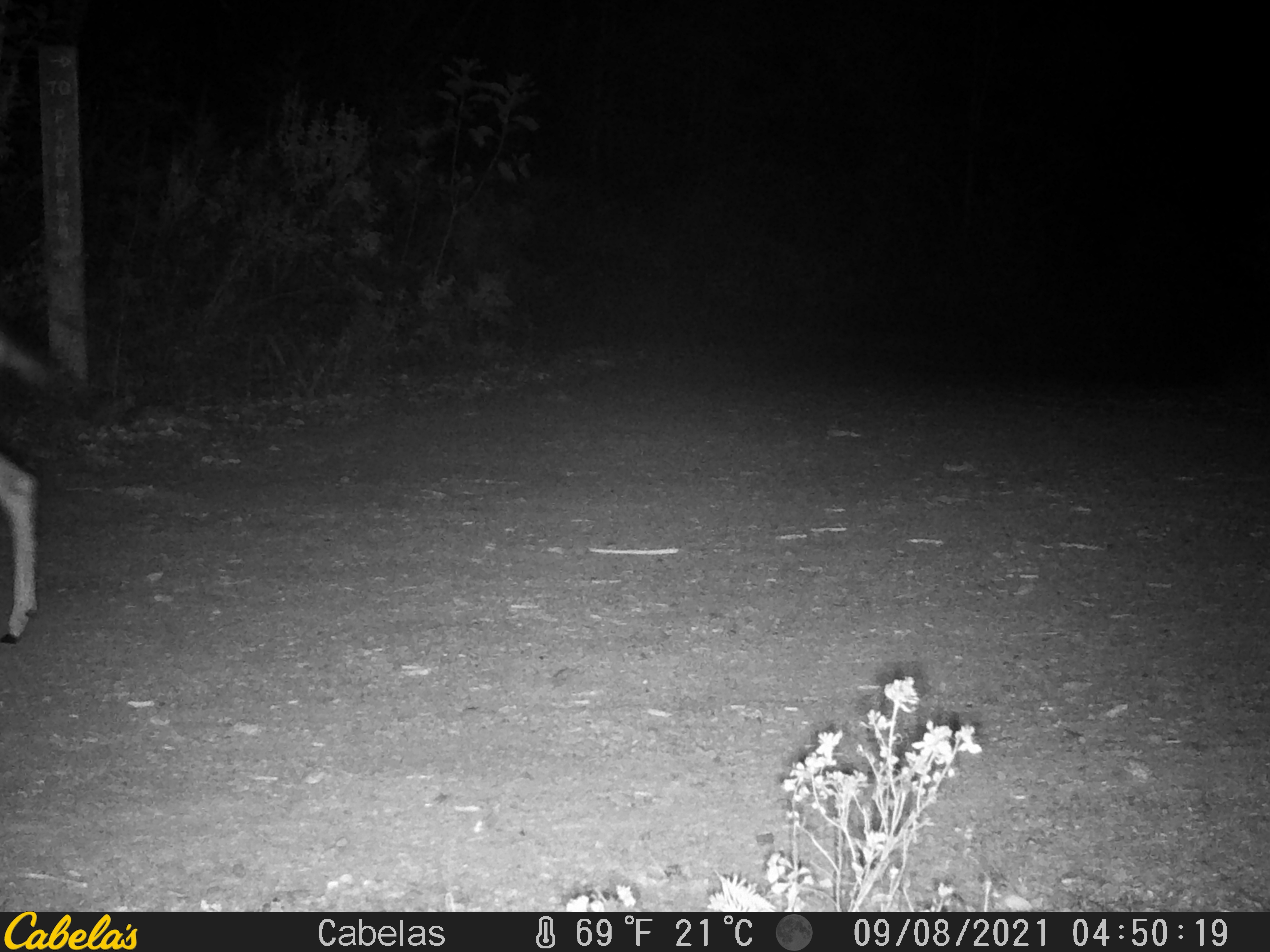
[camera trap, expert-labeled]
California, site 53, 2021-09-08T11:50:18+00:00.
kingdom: Animalia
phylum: Chordata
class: Mammalia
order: Artiodactyla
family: Cervidae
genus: Odocoileus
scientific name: Odocoileus hemionus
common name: mule deer